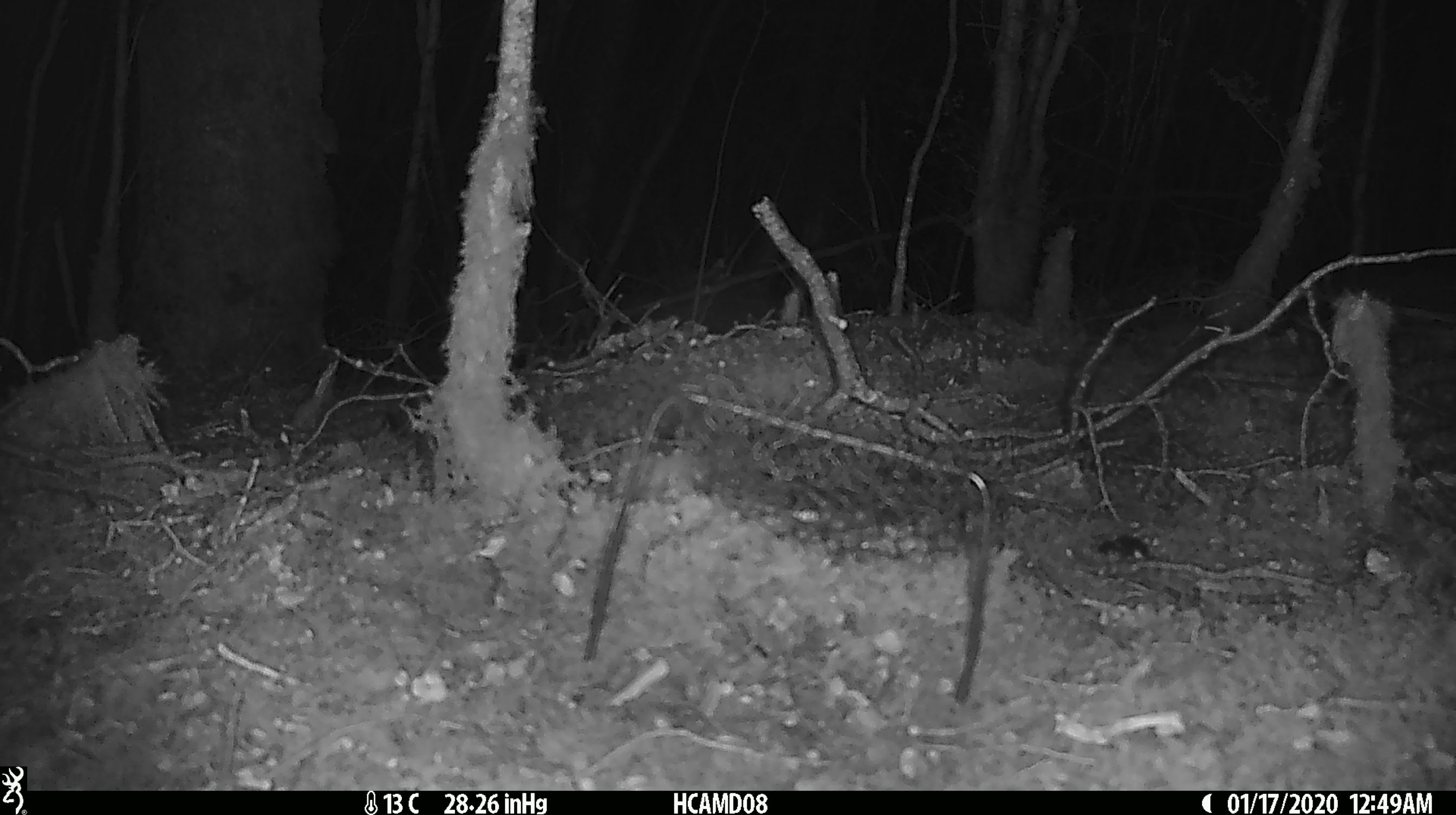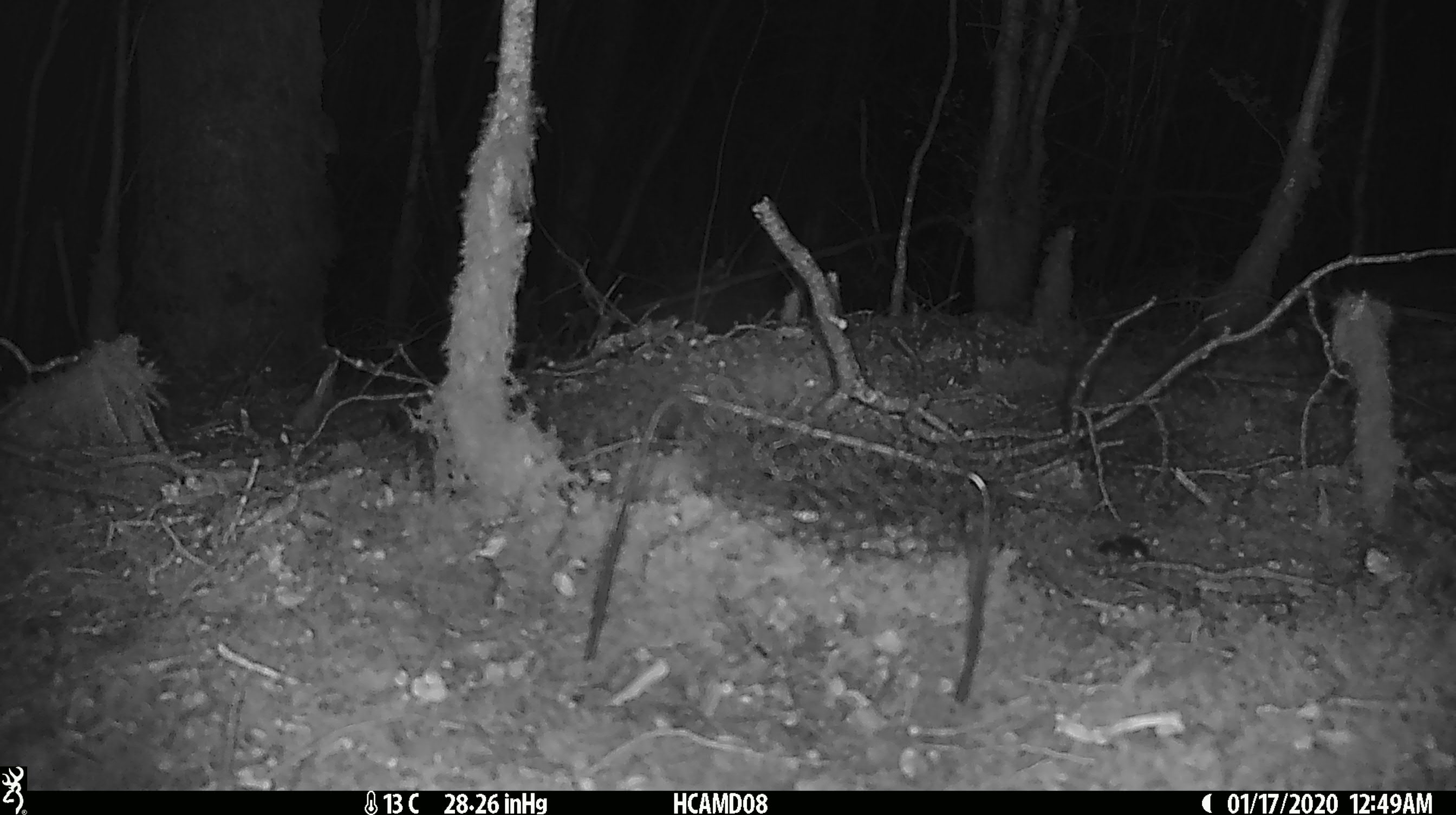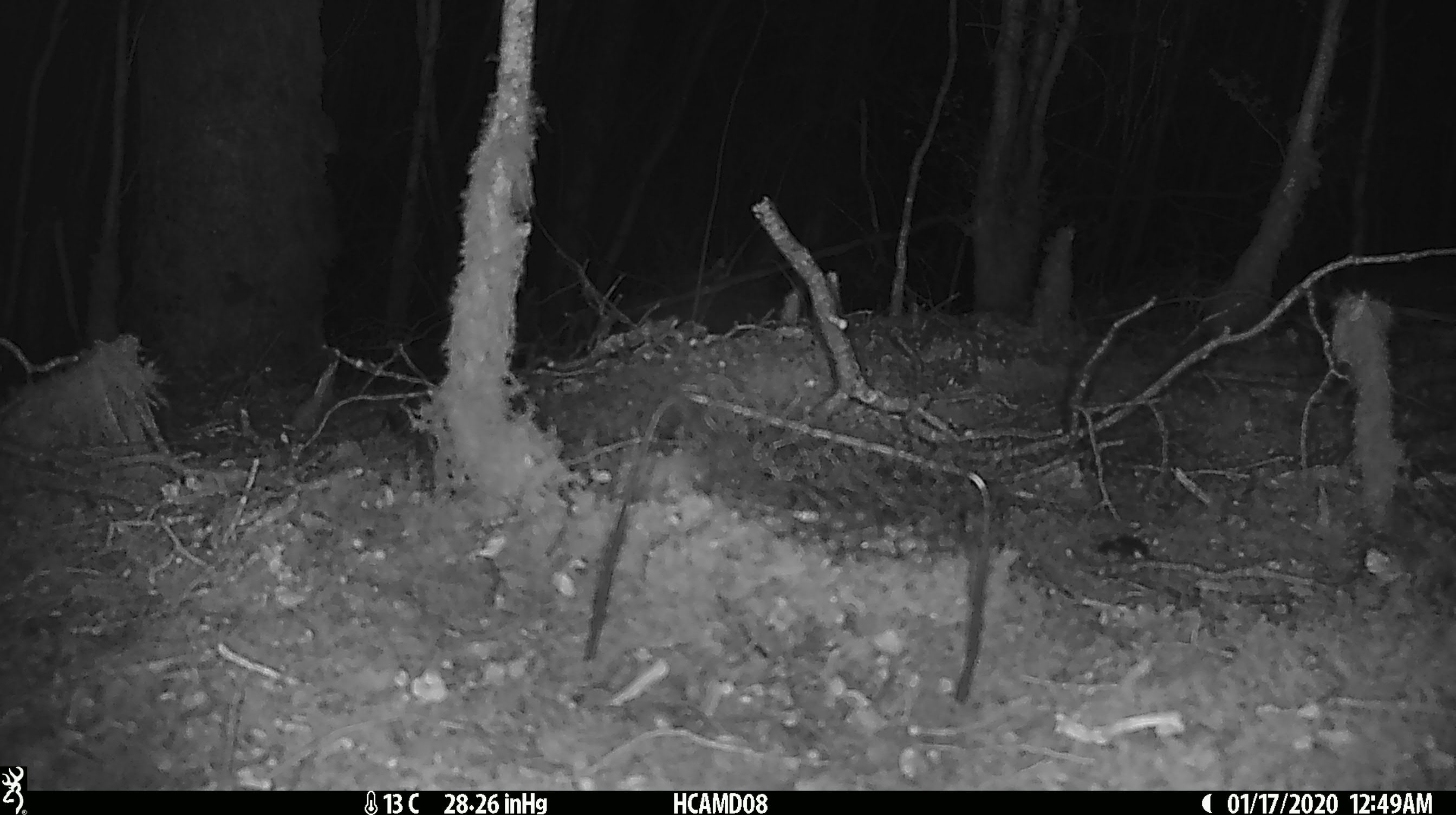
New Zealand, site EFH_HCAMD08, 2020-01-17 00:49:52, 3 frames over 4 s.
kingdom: Animalia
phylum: Chordata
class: Mammalia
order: Rodentia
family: Muridae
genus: Mus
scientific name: Mus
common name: mouse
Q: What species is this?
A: Mouse (Mus).